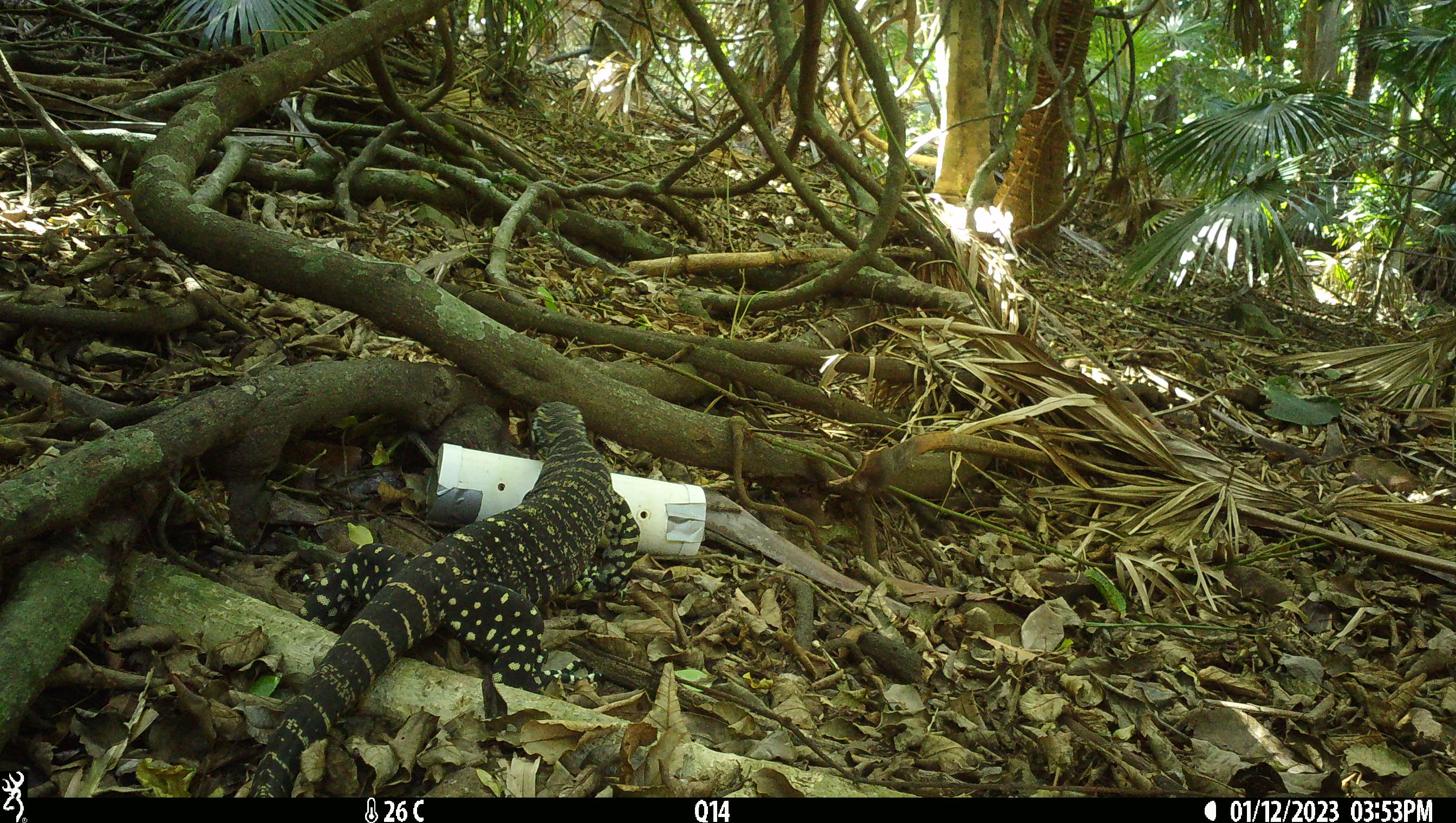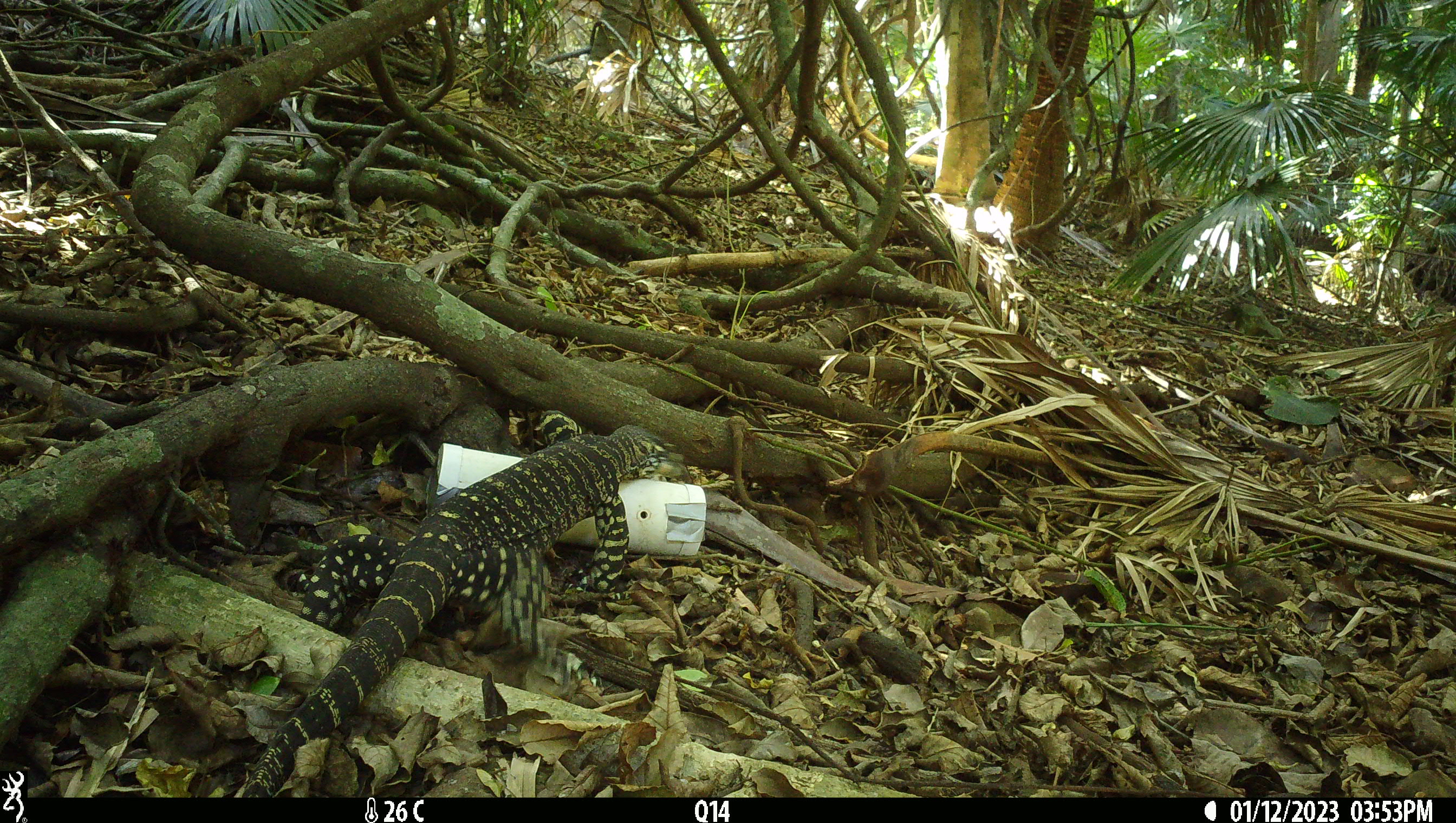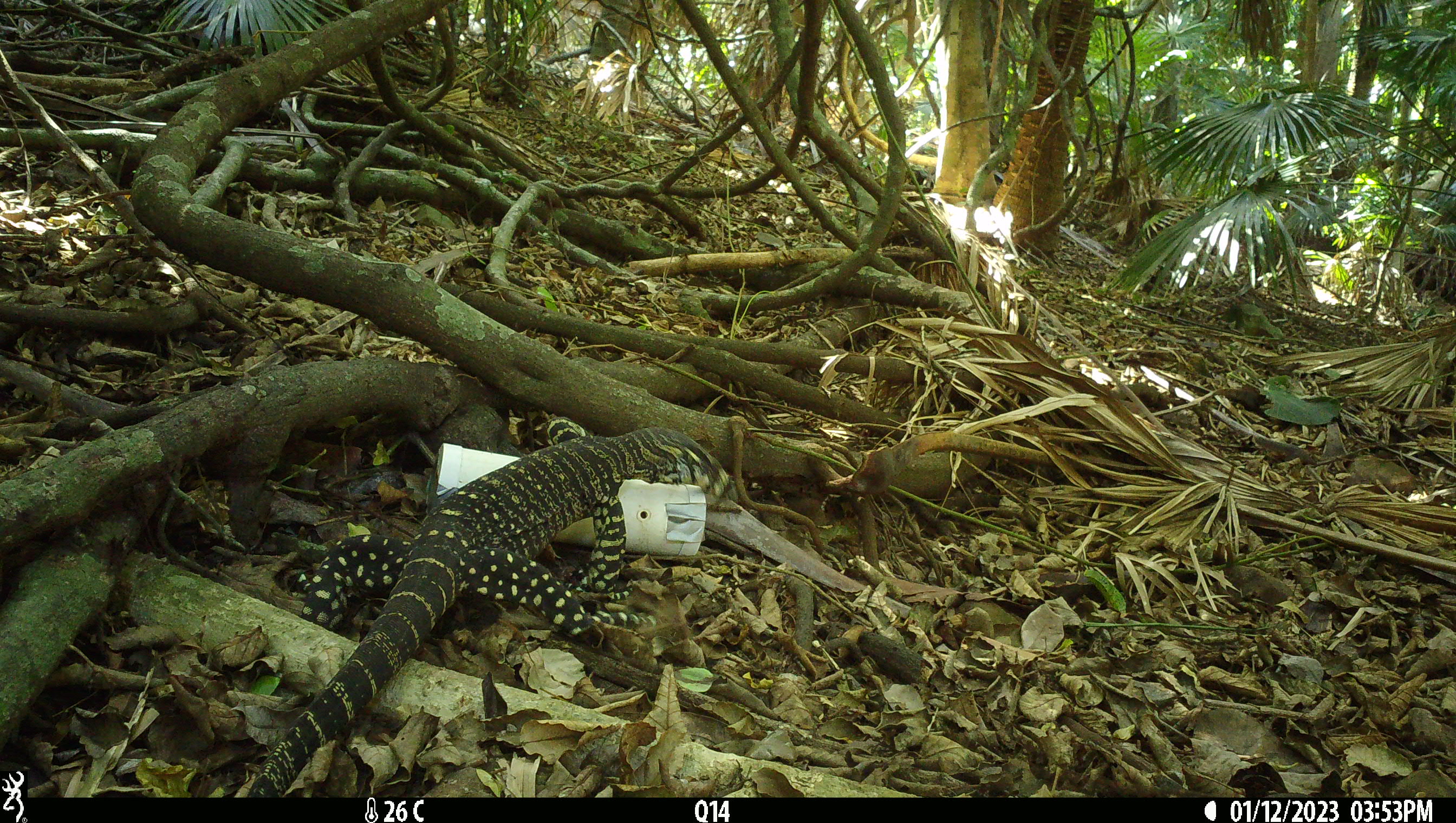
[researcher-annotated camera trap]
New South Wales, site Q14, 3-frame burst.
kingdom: Animalia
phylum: Chordata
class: Reptilia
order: Squamata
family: Varanidae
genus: Varanus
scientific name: Varanus varius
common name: lace monitor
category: goanna